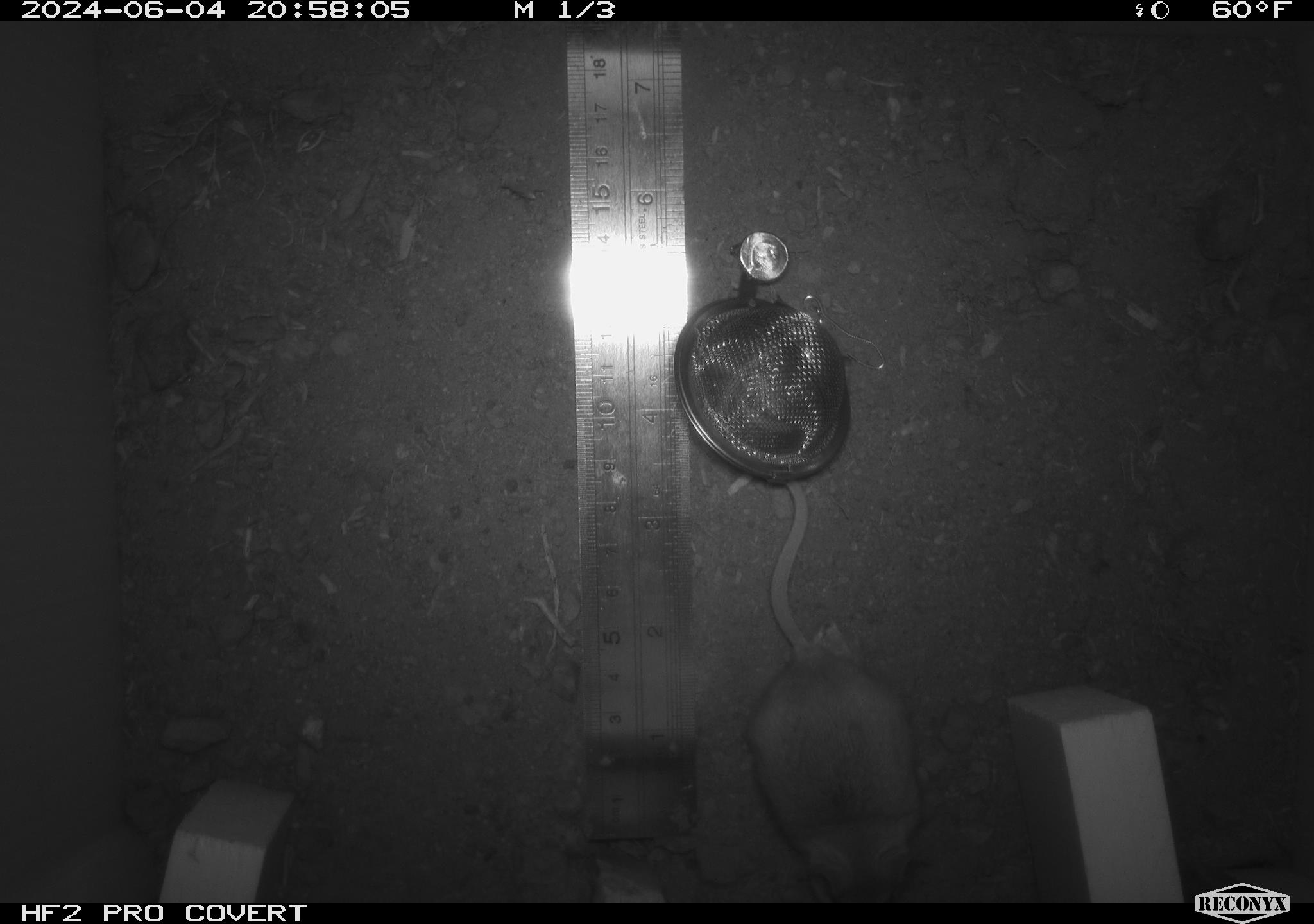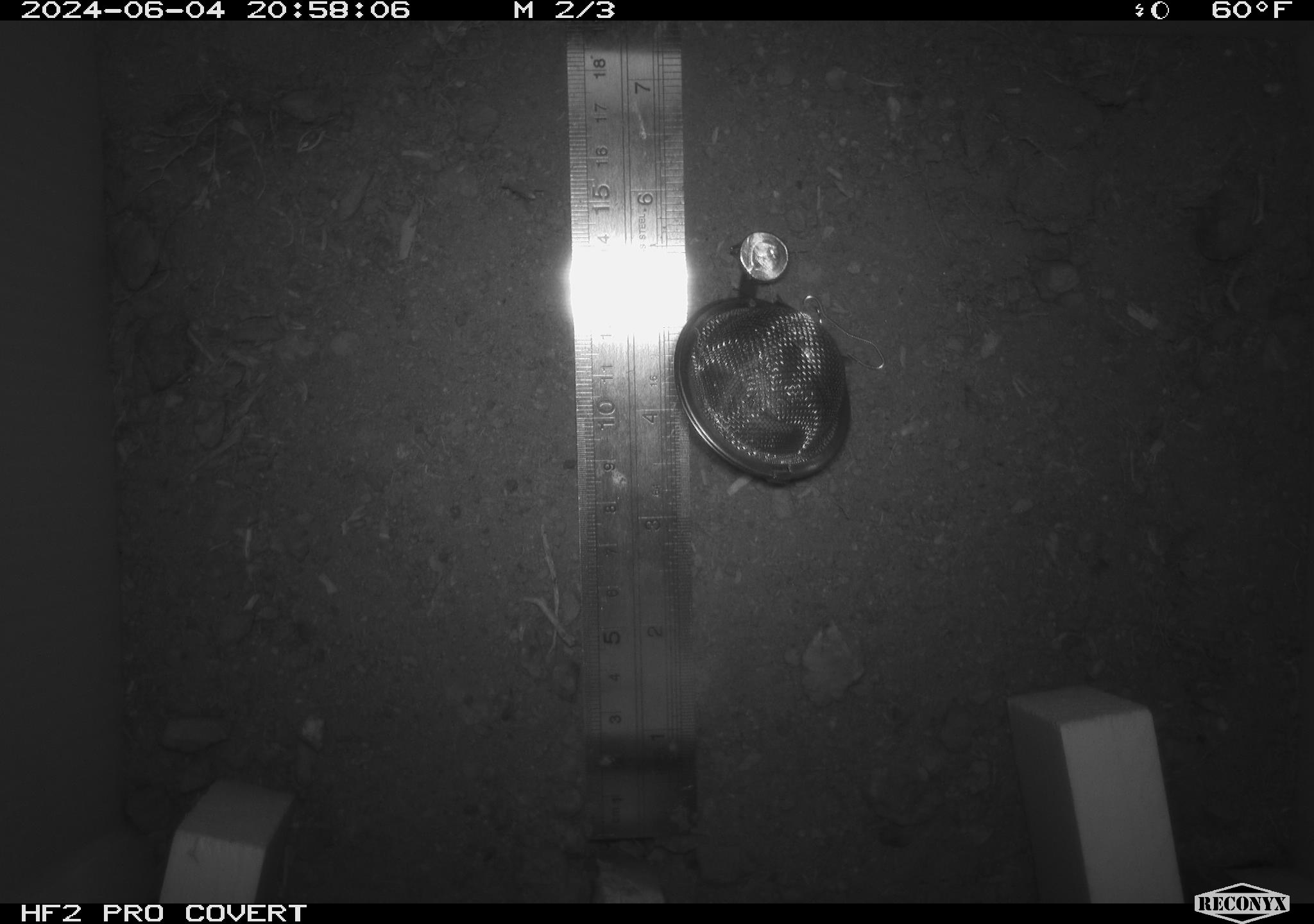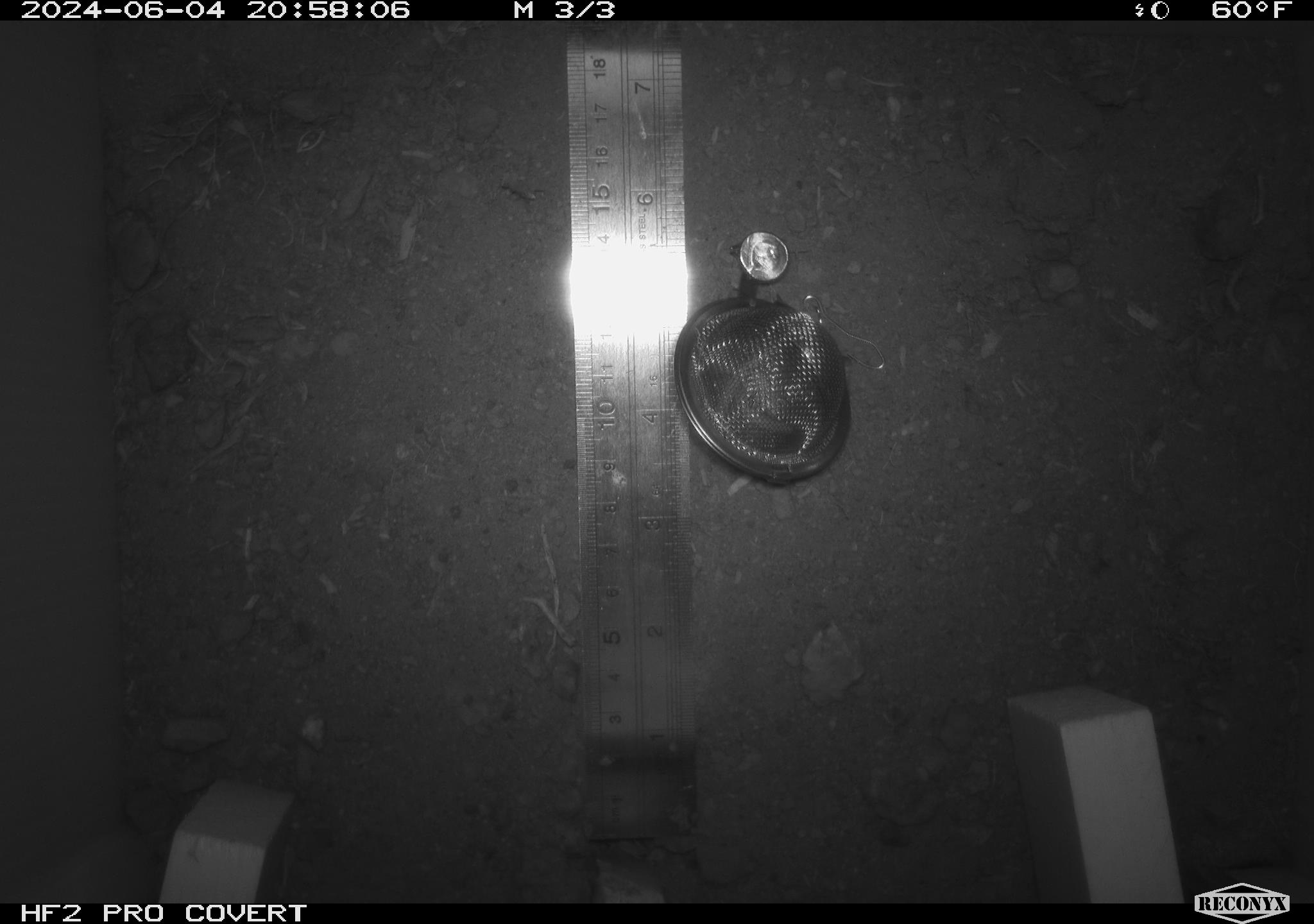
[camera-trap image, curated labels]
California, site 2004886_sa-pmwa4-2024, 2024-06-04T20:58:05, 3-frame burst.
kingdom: Animalia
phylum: Chordata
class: Mammalia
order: Rodentia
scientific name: Rodentia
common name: mouse species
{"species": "mouse species (Rodentia)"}